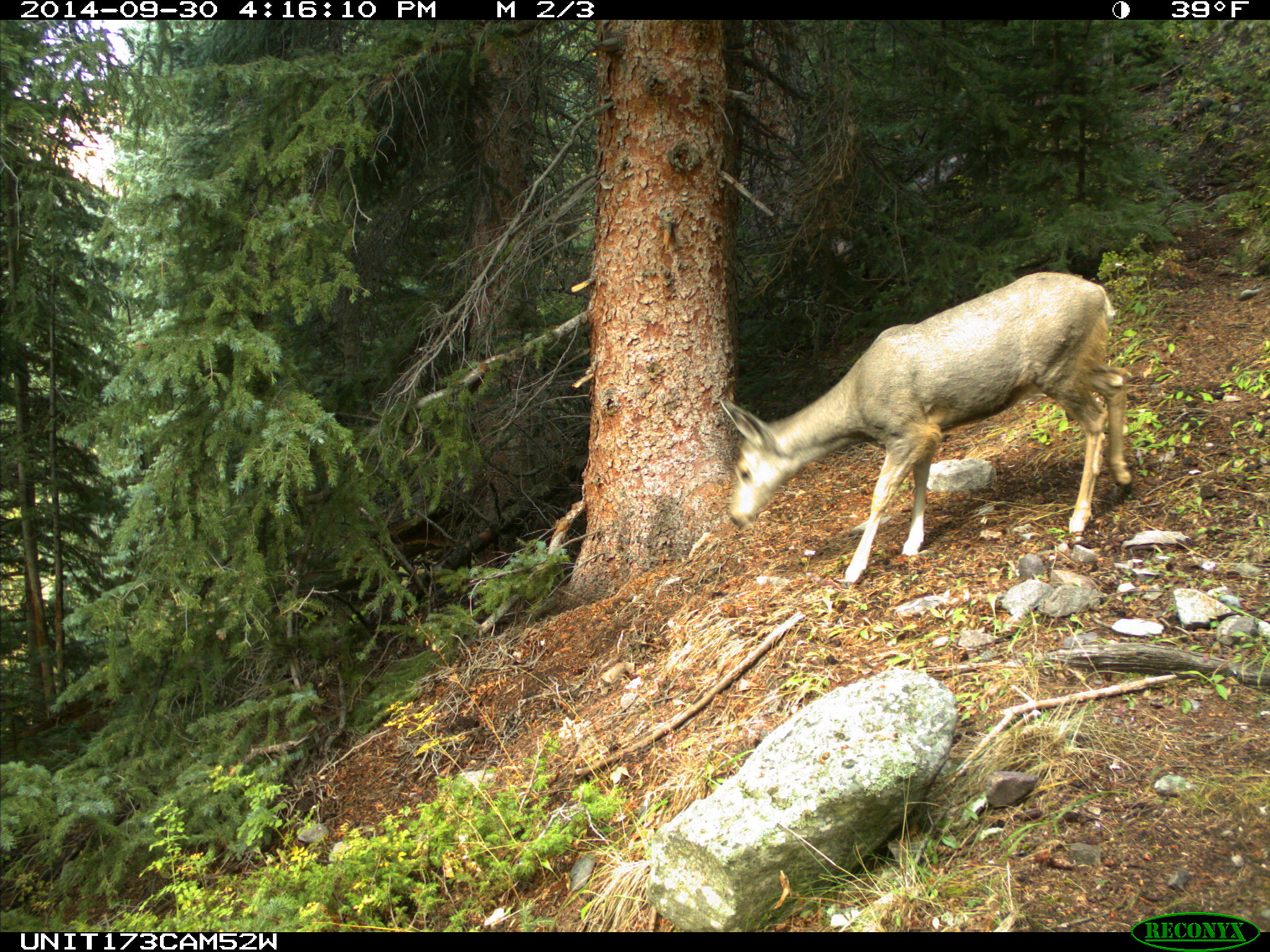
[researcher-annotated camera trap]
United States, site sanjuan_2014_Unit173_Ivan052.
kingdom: Animalia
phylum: Chordata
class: Mammalia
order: Artiodactyla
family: Cervidae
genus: Odocoileus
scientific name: Odocoileus hemionus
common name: mule deer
Odocoileus hemionus (mule deer).